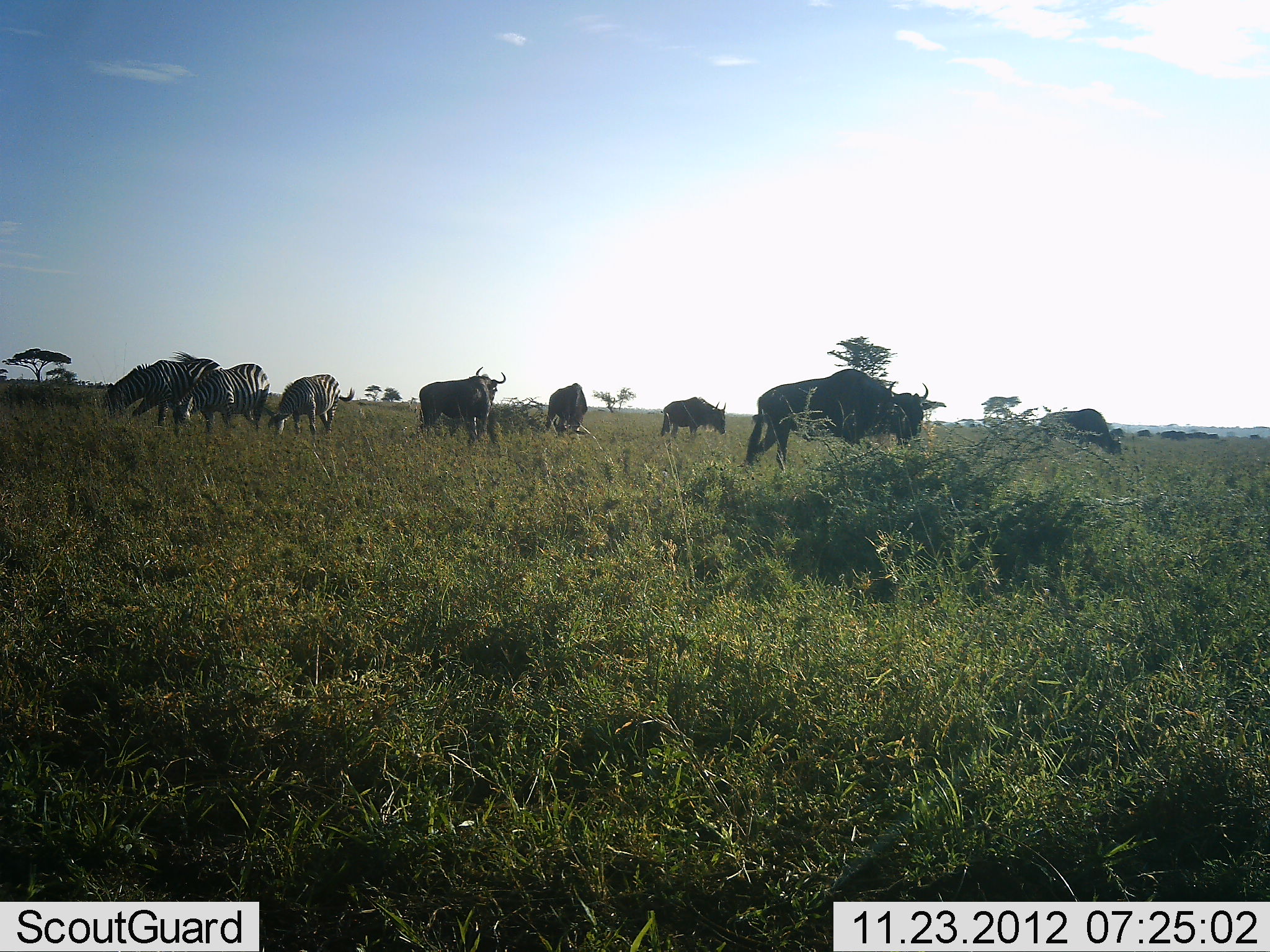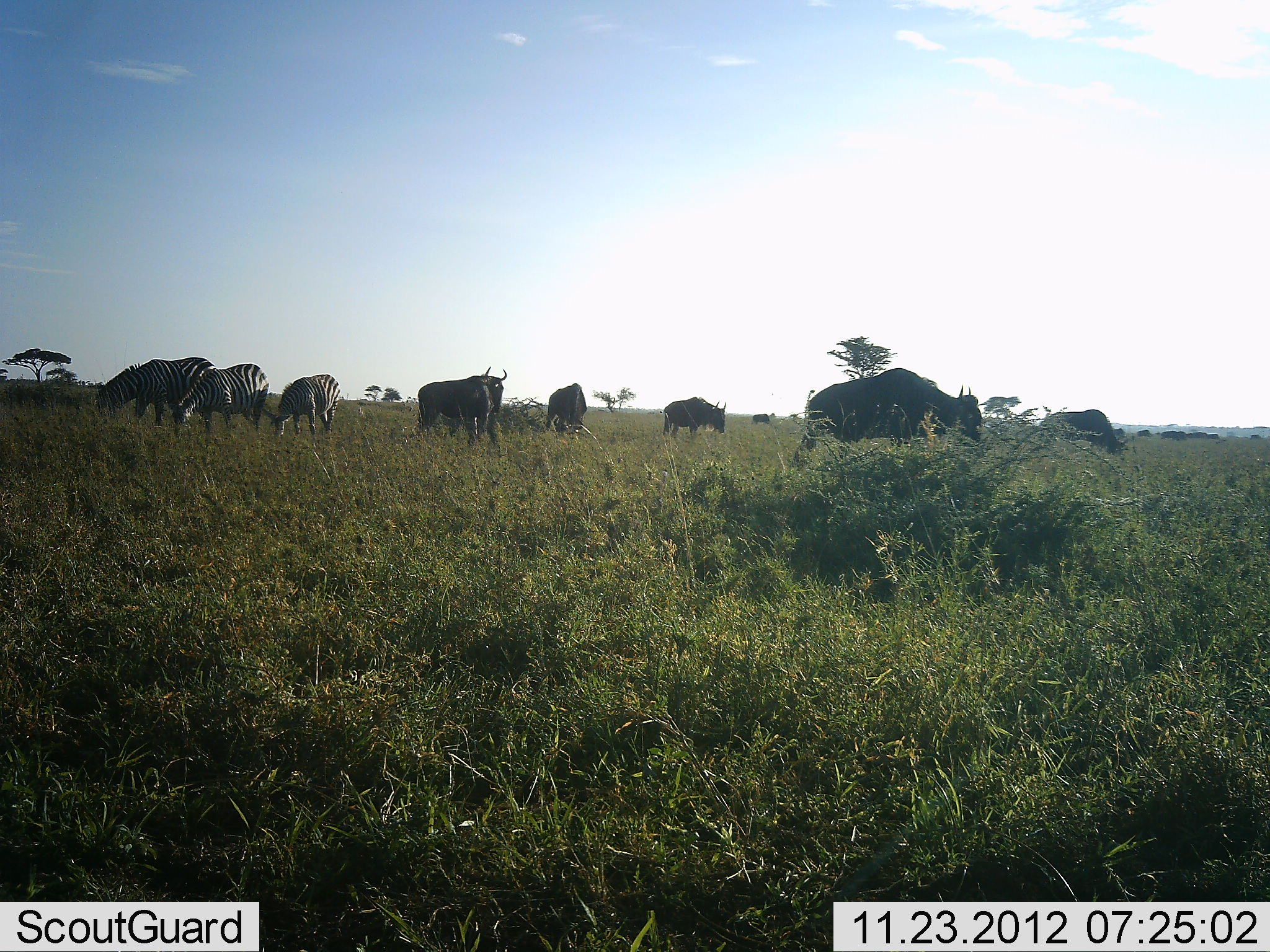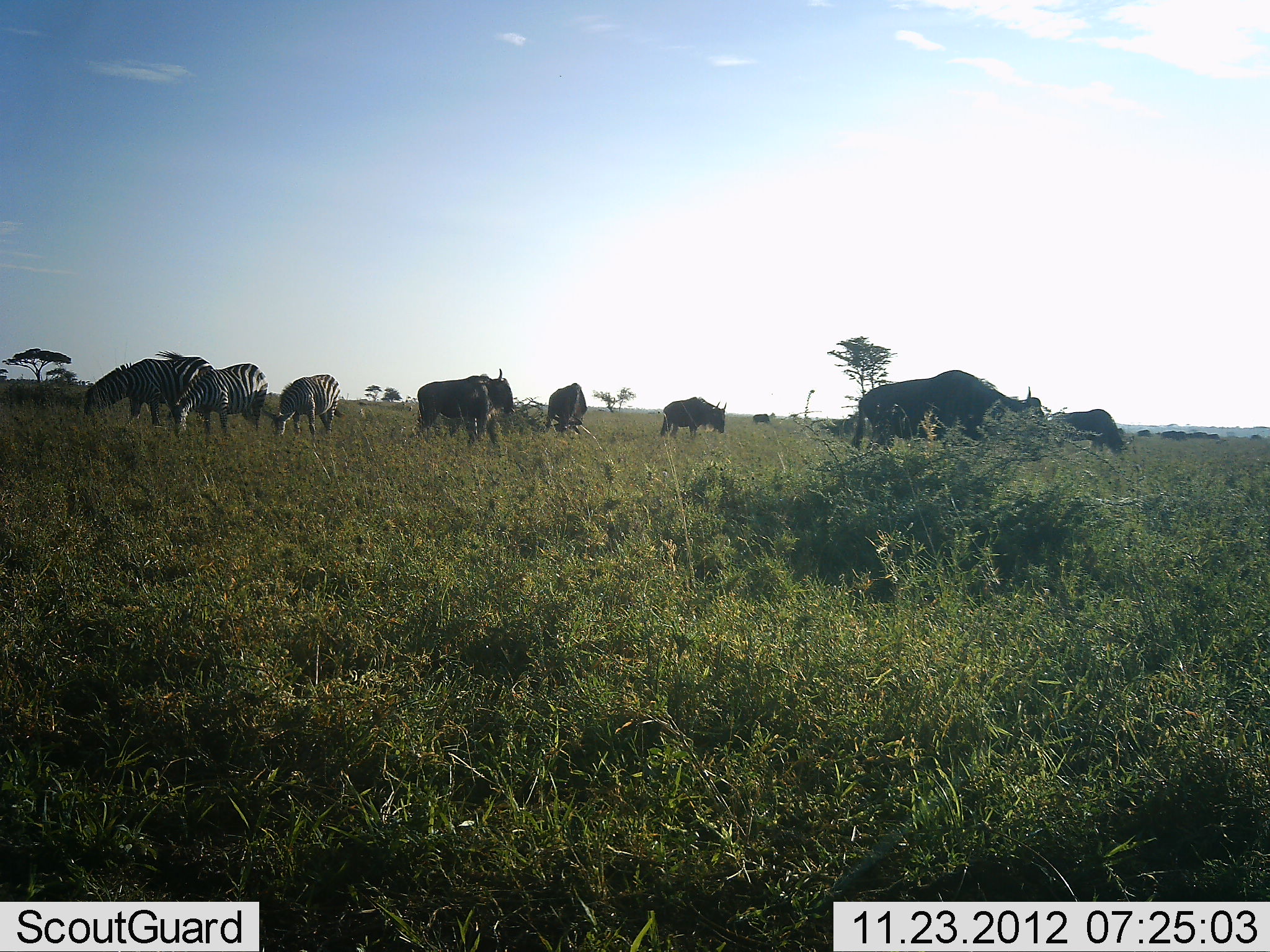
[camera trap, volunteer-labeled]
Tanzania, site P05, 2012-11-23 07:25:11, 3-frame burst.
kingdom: Animalia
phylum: Chordata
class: Mammalia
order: Artiodactyla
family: Bovidae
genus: Connochaetes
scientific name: Connochaetes taurinus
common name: blue wildebeest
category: wildebeest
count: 6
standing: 70%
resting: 10%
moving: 70%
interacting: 0%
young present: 0%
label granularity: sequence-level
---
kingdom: Animalia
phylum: Chordata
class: Mammalia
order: Perissodactyla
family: Equidae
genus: Equus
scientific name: Equus quagga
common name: plains zebra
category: zebra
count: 3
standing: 40%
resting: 0%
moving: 0%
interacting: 0%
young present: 0%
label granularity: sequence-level